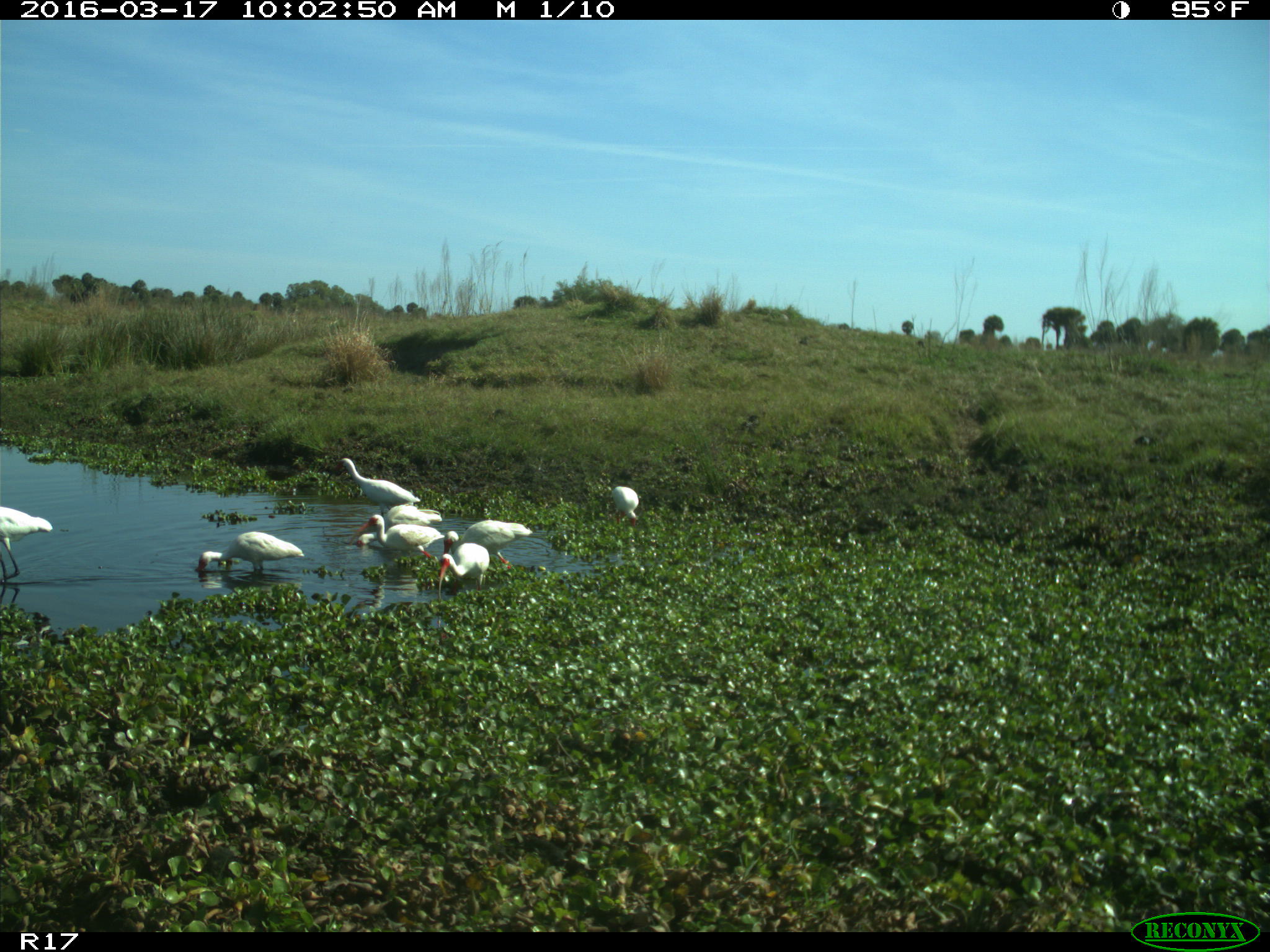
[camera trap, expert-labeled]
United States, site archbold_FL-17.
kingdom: Animalia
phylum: Chordata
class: Aves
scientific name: Aves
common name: birds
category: unidentified bird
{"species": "unidentified bird (birds) (Aves)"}